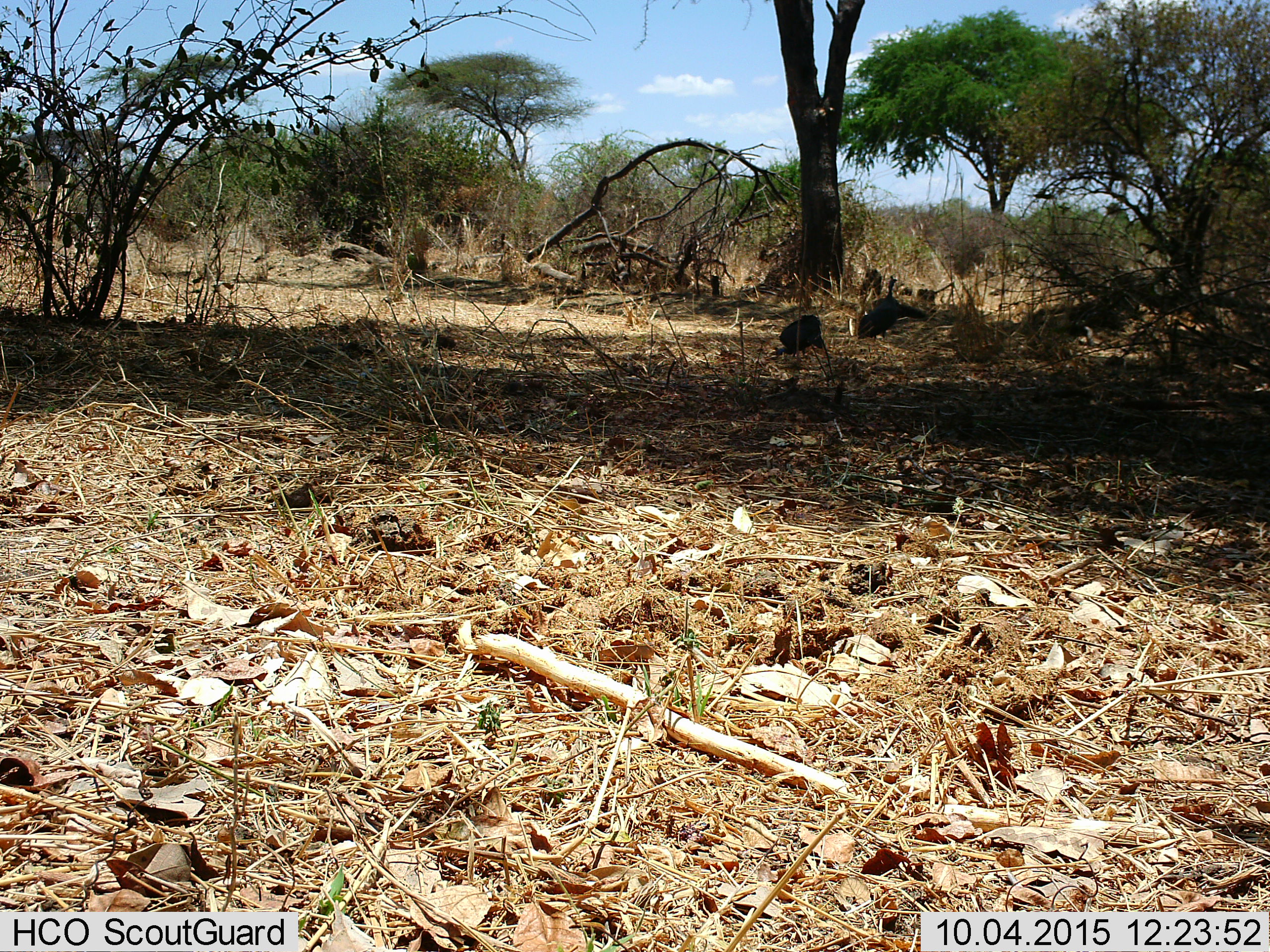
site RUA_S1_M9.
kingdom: Animalia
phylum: Chordata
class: Aves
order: Galliformes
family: Numididae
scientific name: Numididae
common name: guineafowl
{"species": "guineafowl (Numididae)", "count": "2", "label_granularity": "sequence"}